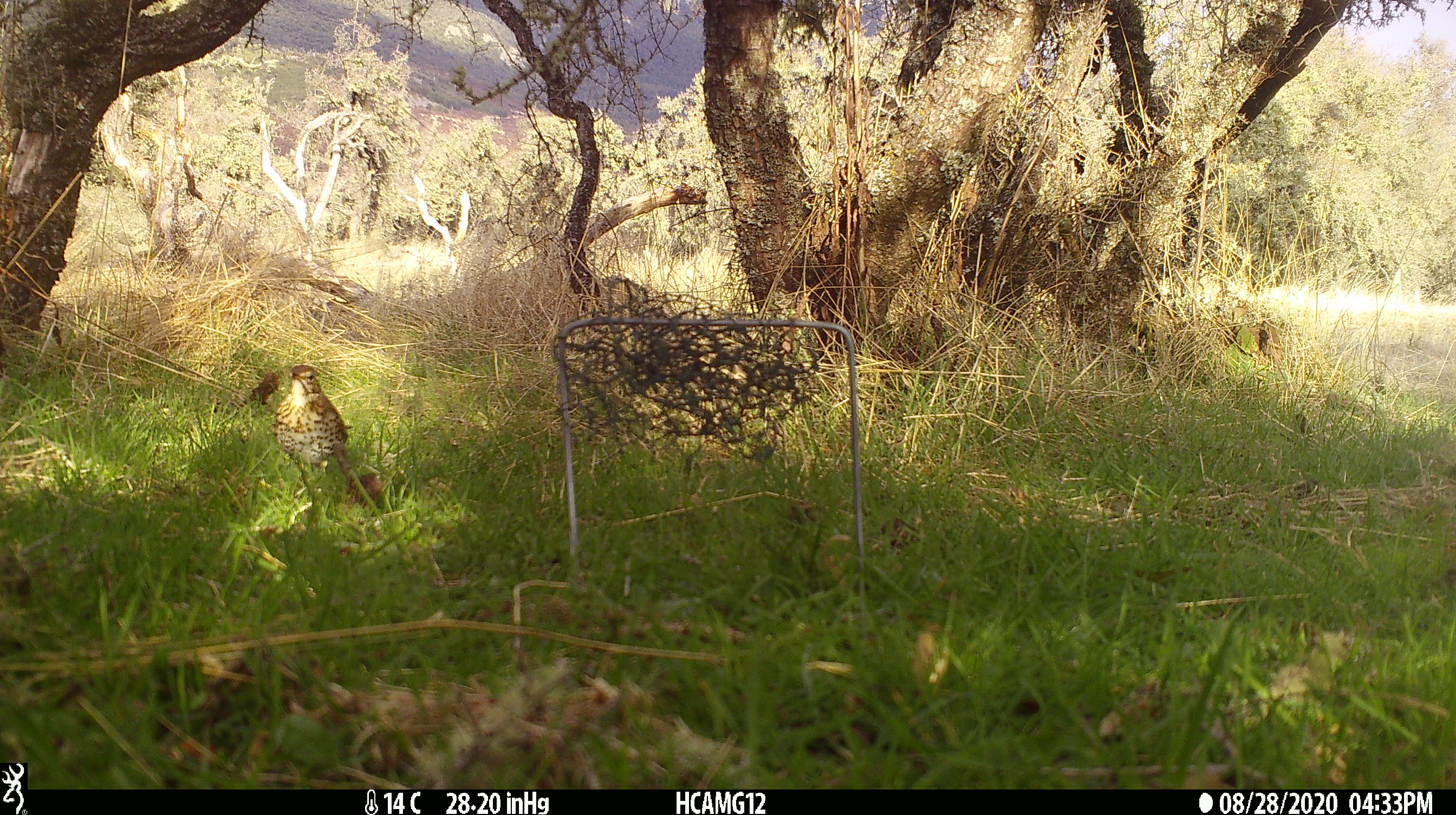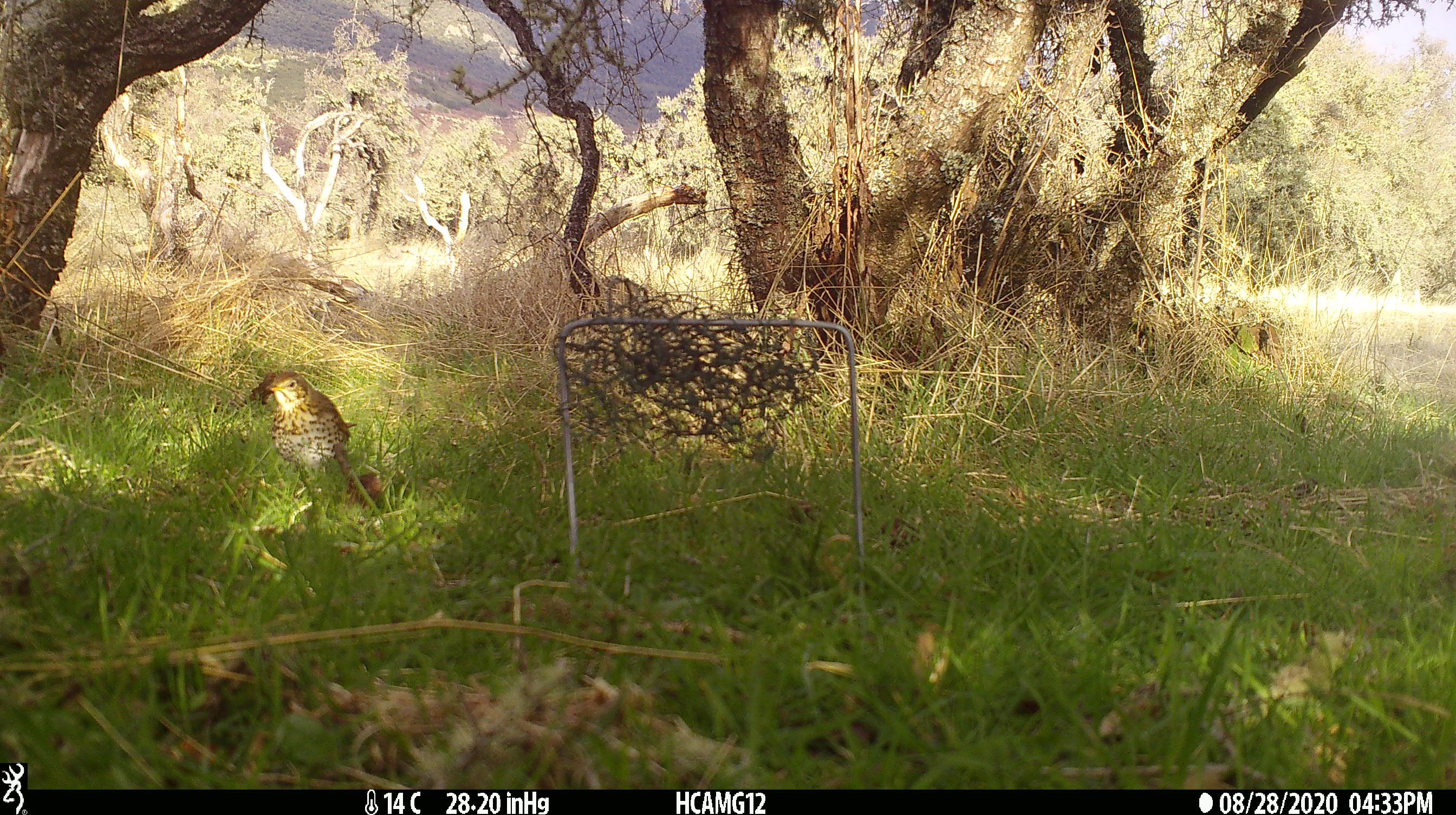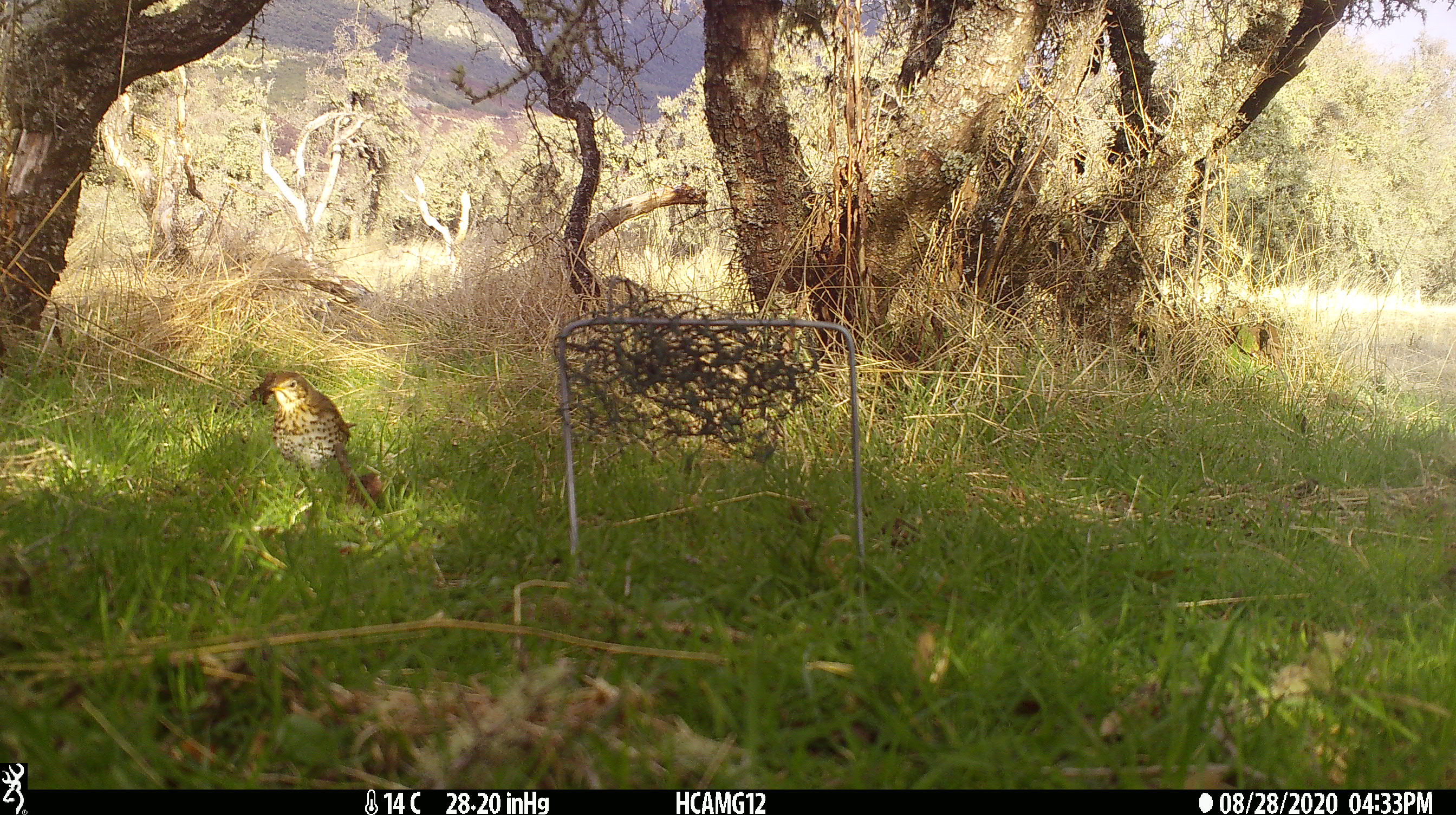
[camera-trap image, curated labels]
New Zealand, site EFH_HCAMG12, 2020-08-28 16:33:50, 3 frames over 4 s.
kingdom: Animalia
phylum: Chordata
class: Aves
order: Passeriformes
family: Turdidae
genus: Turdus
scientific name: Turdus philomelos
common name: song thrush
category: thrush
Thrush (song thrush) (Turdus philomelos).